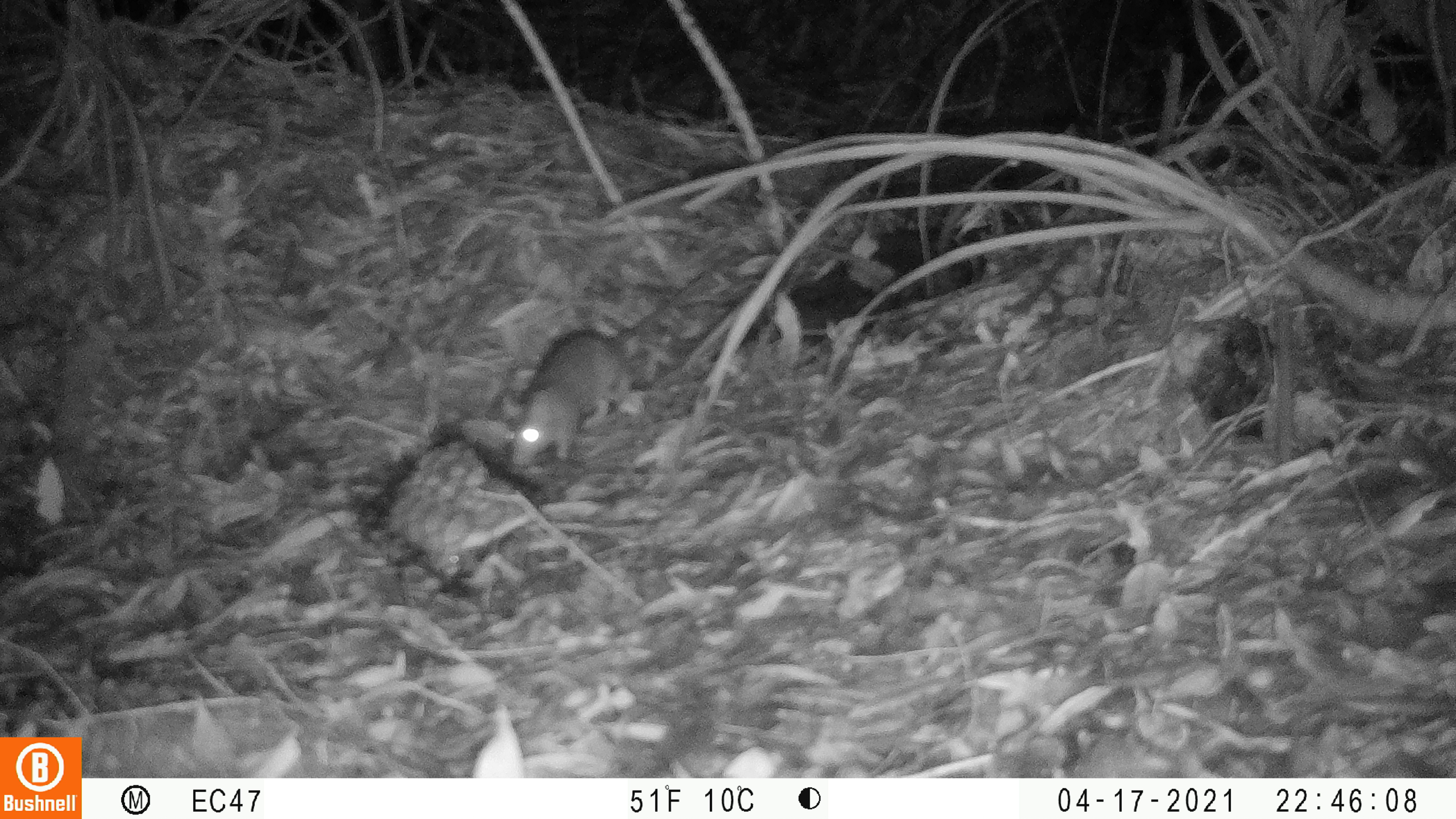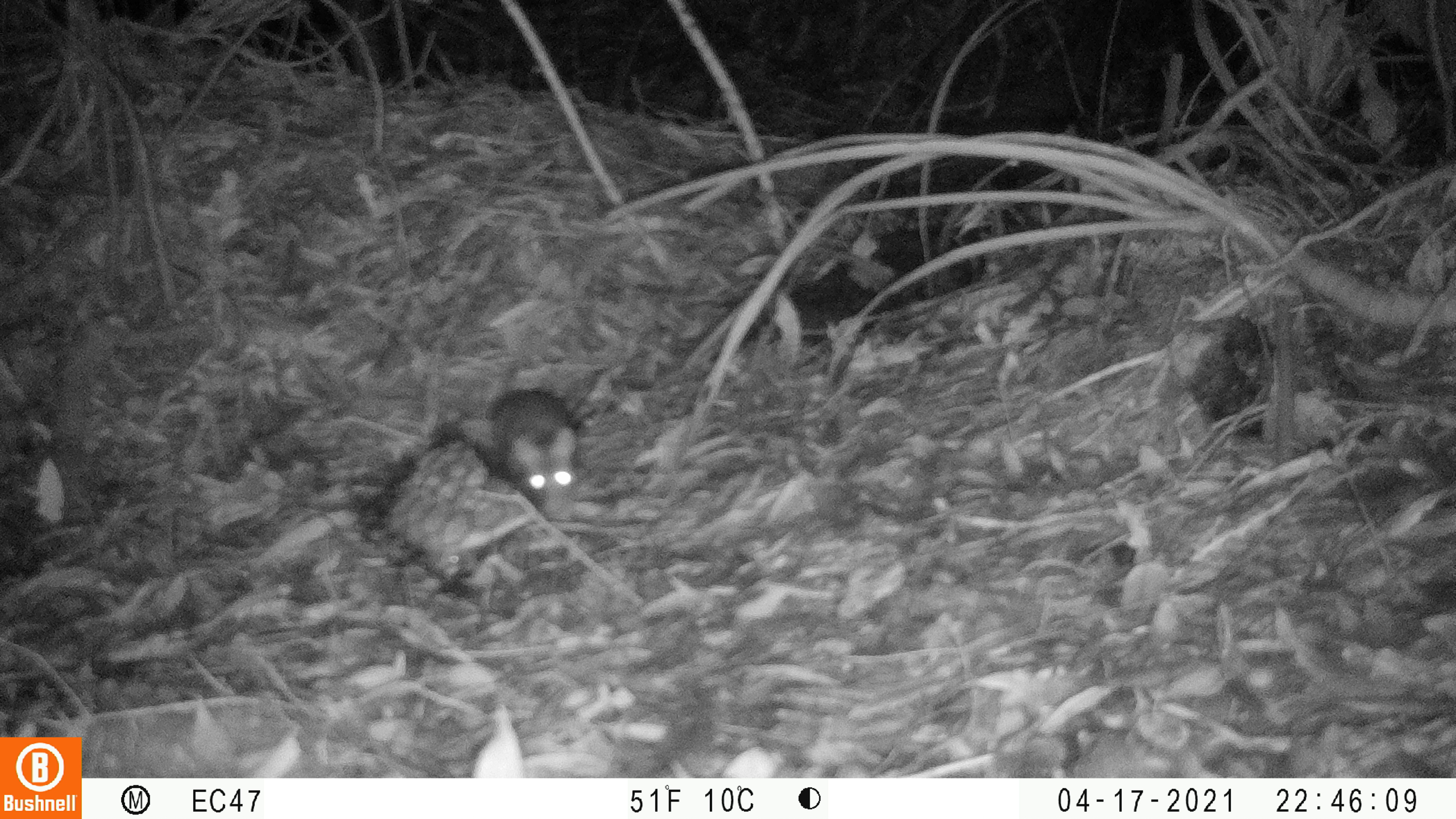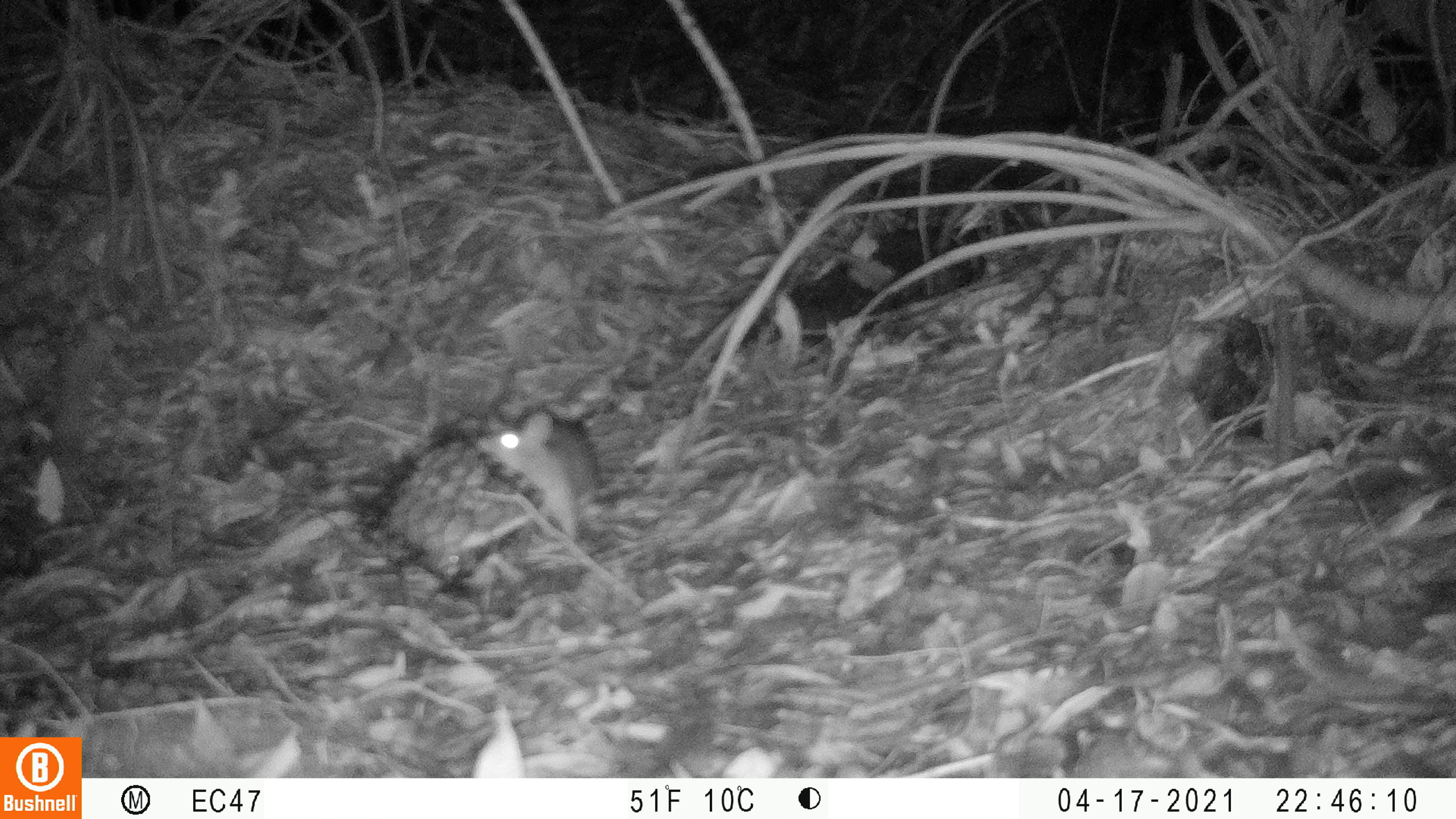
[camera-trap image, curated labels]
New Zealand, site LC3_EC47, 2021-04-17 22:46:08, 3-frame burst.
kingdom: Animalia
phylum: Chordata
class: Mammalia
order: Rodentia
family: Muridae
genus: Rattus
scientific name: Rattus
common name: rat